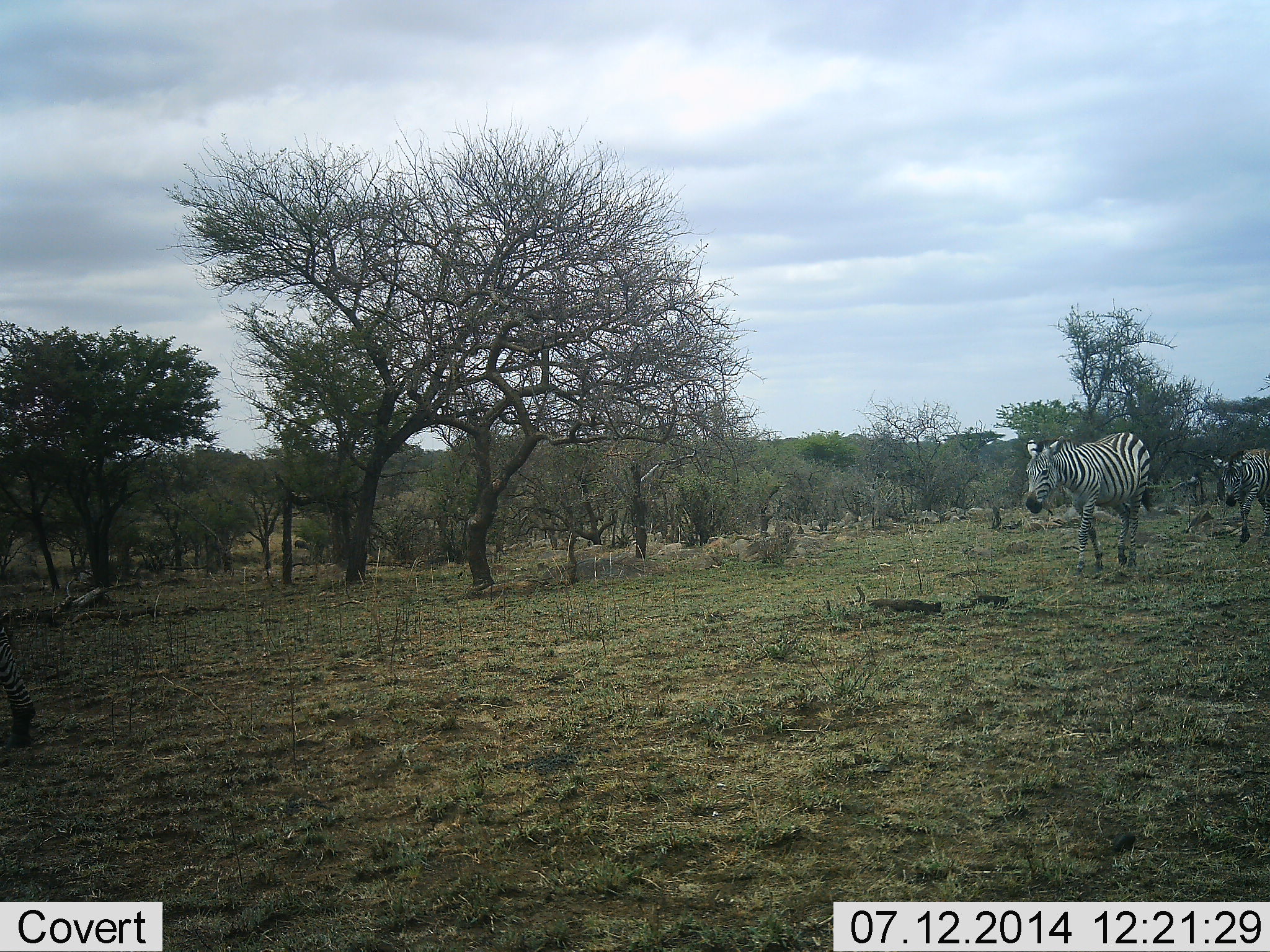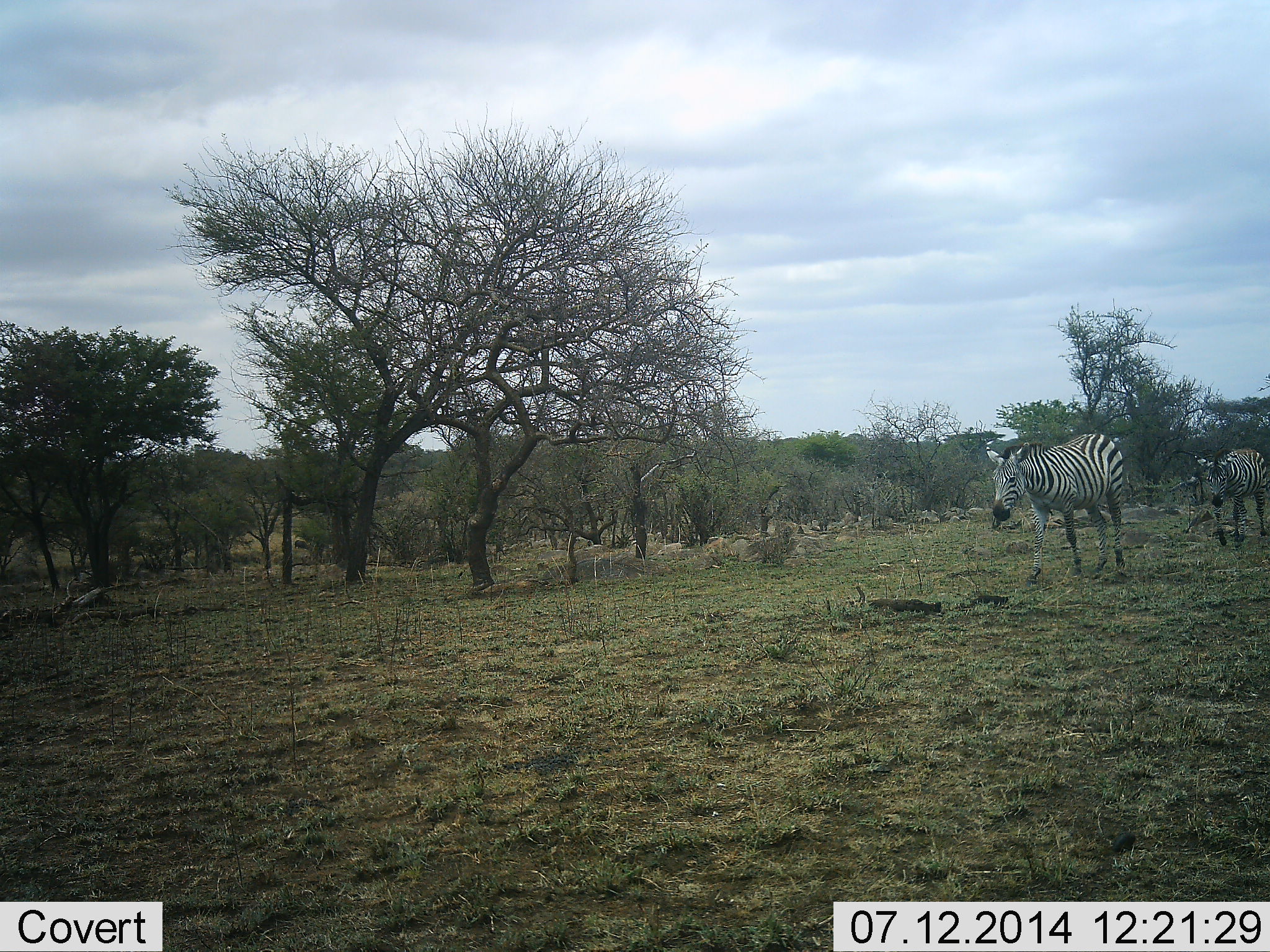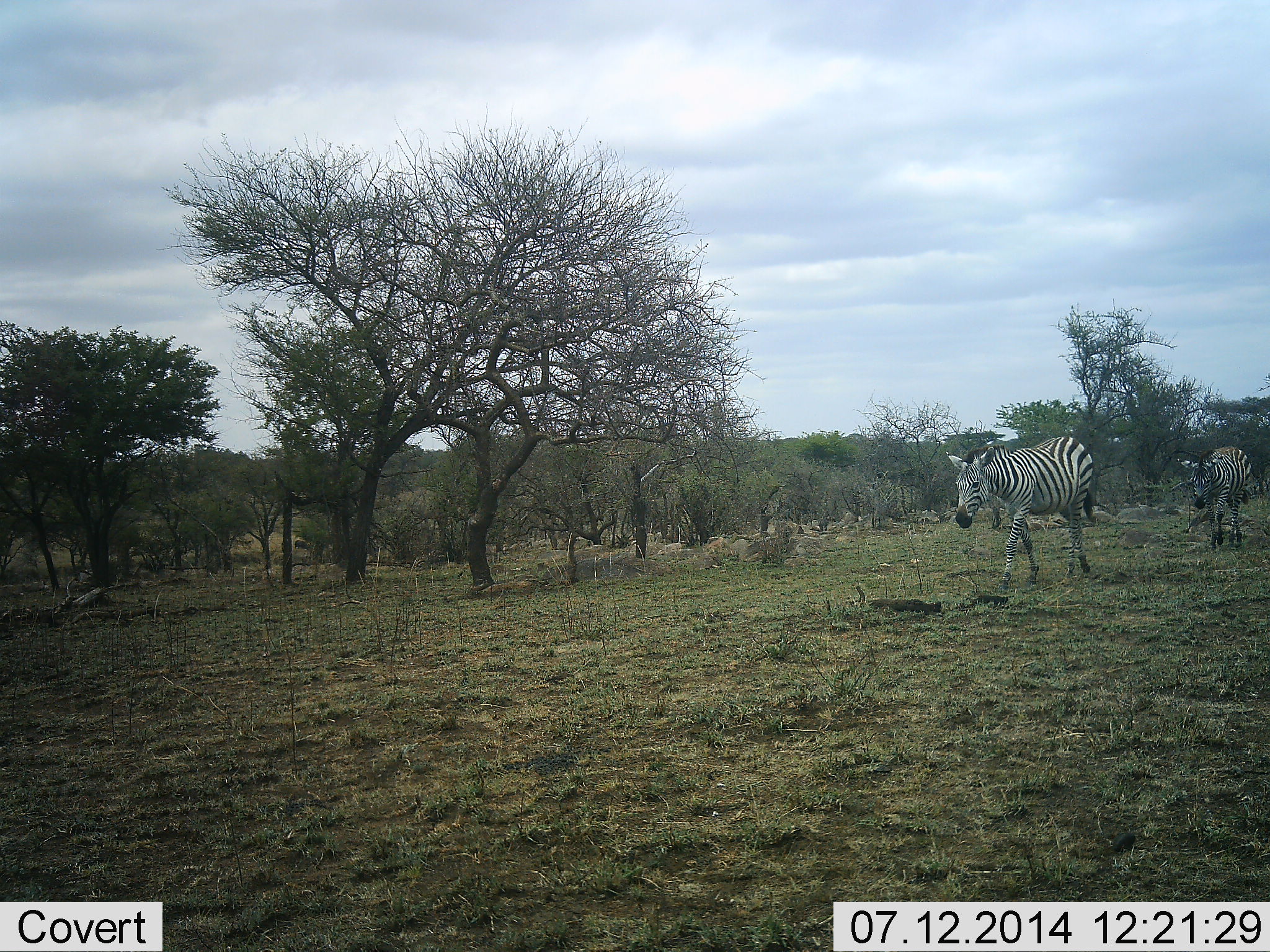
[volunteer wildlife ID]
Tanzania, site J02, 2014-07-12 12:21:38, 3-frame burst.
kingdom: Animalia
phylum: Chordata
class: Mammalia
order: Perissodactyla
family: Equidae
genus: Equus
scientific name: Equus quagga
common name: plains zebra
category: zebra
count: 3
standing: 10%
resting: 0%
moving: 100%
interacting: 0%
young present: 10%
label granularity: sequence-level